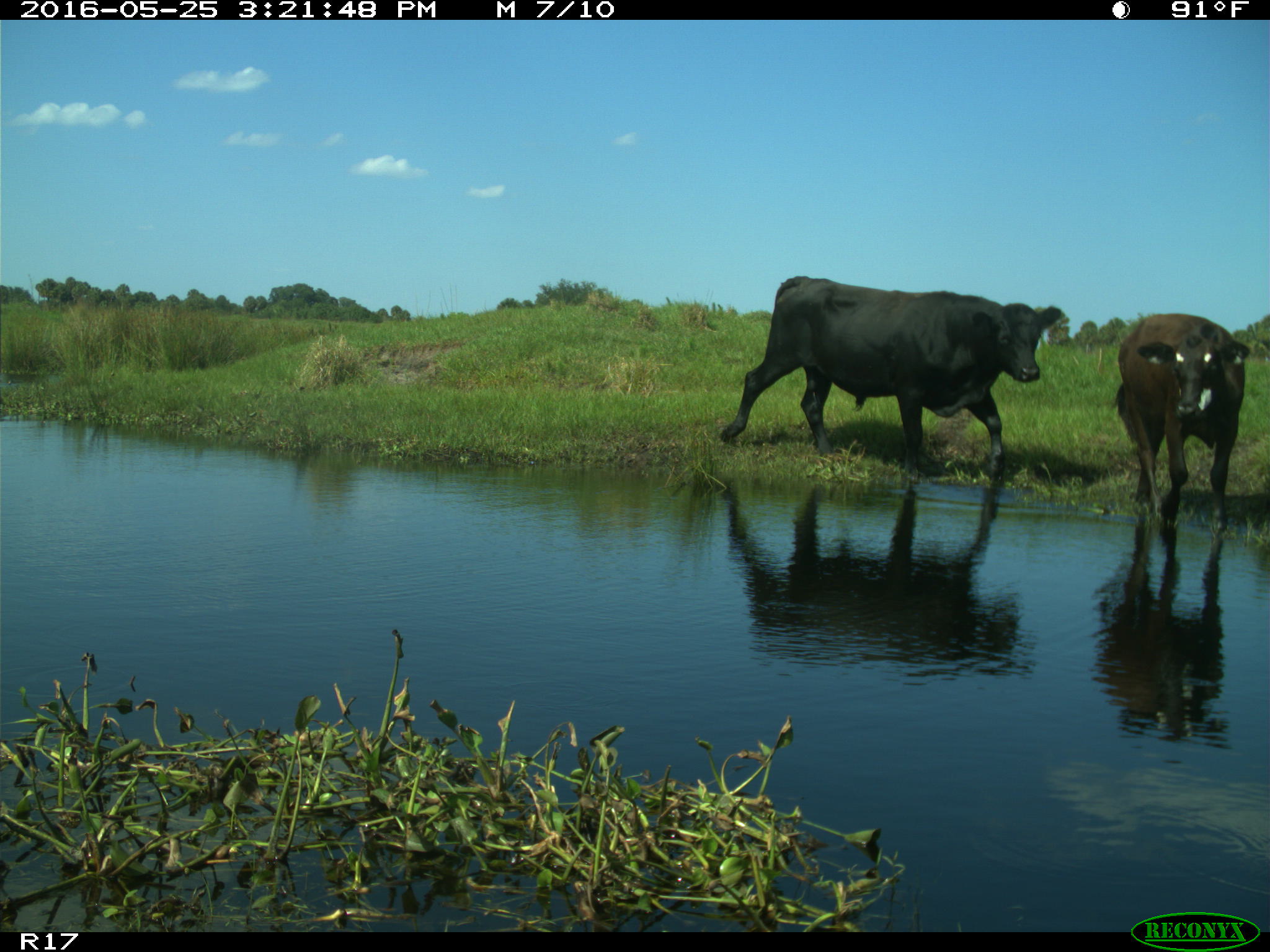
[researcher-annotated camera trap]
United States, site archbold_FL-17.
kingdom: Animalia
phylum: Chordata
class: Mammalia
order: Artiodactyla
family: Bovidae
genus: Bos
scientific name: Bos taurus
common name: domestic cow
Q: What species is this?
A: Bos taurus (domestic cow).